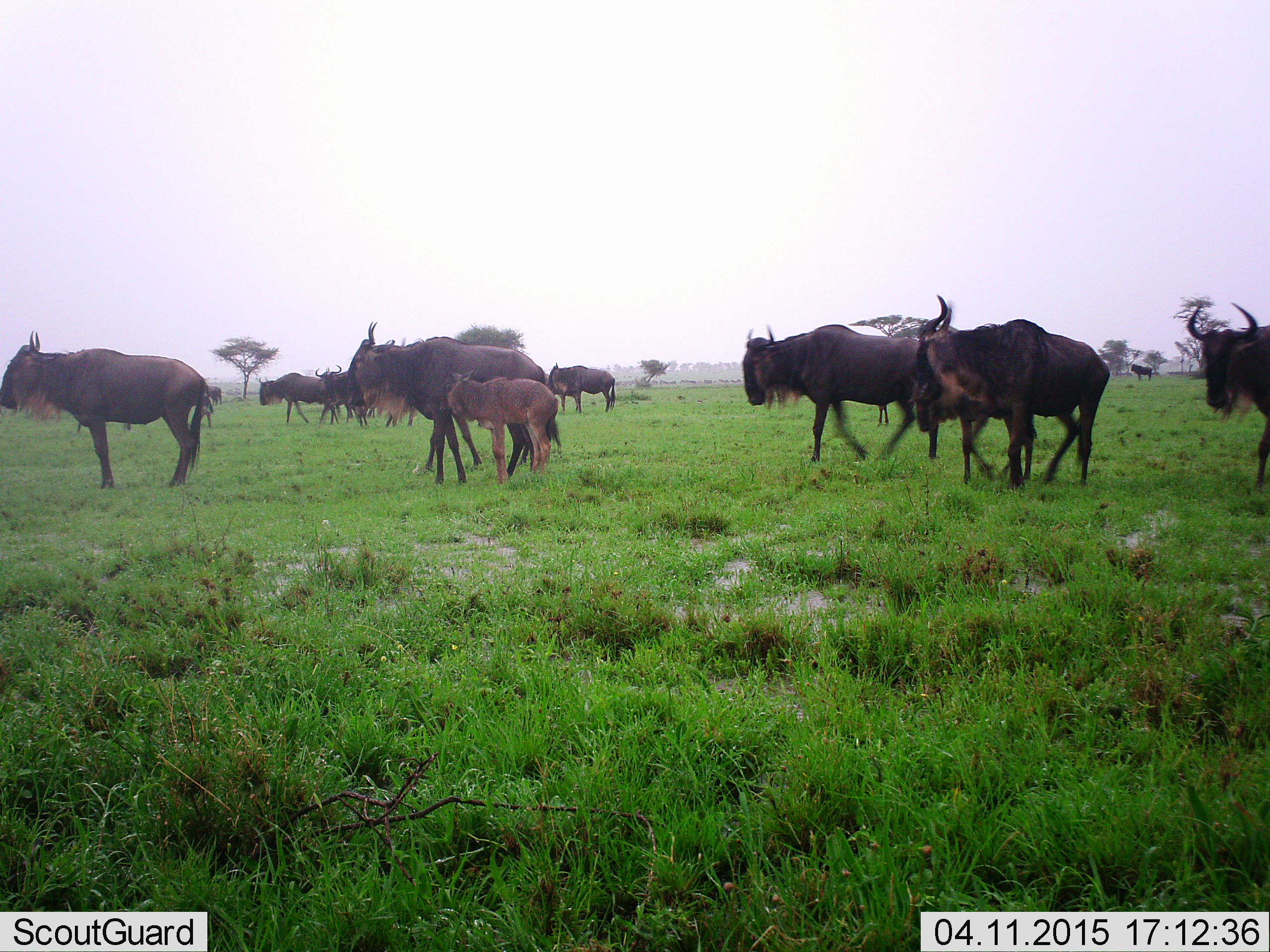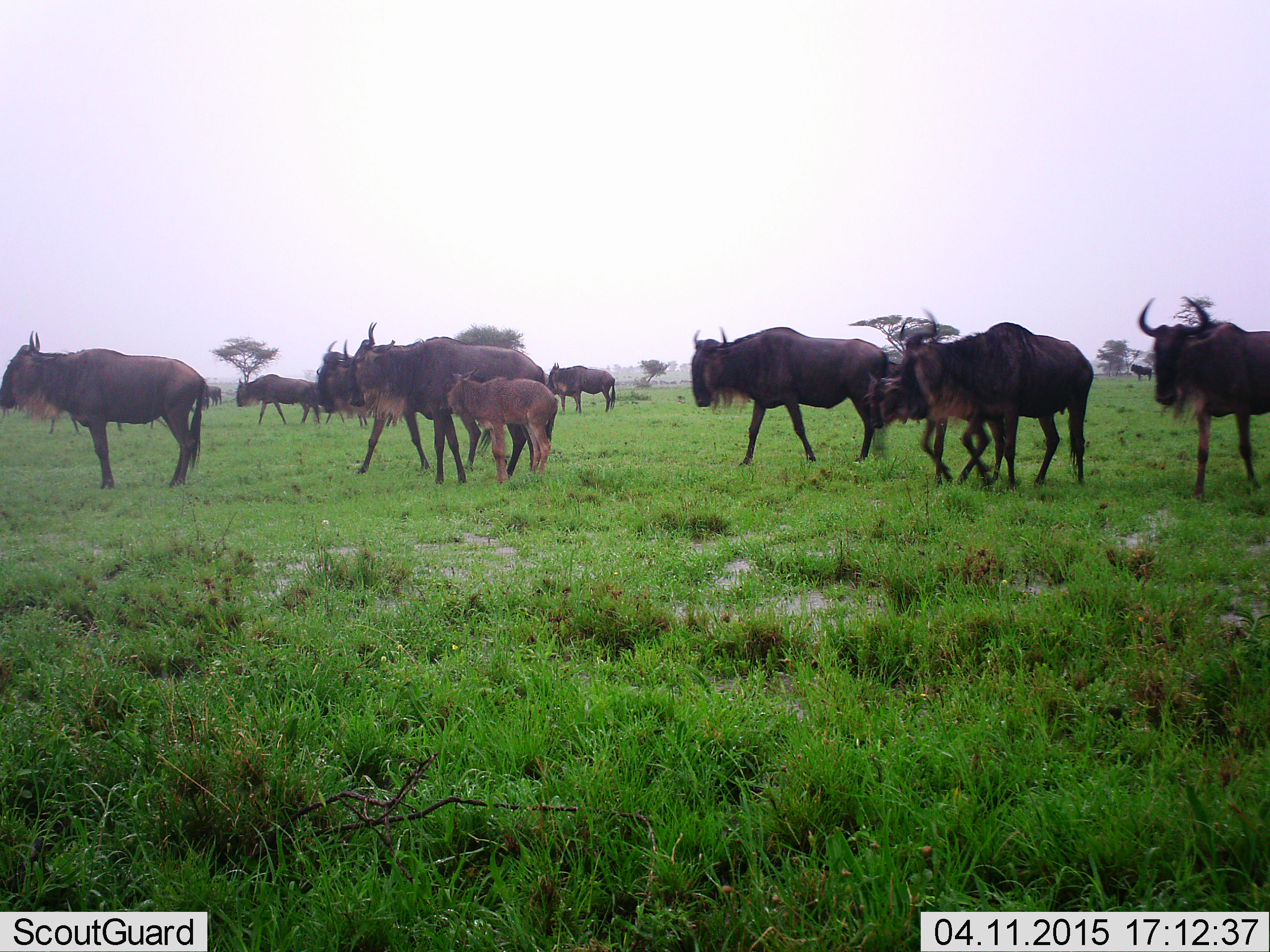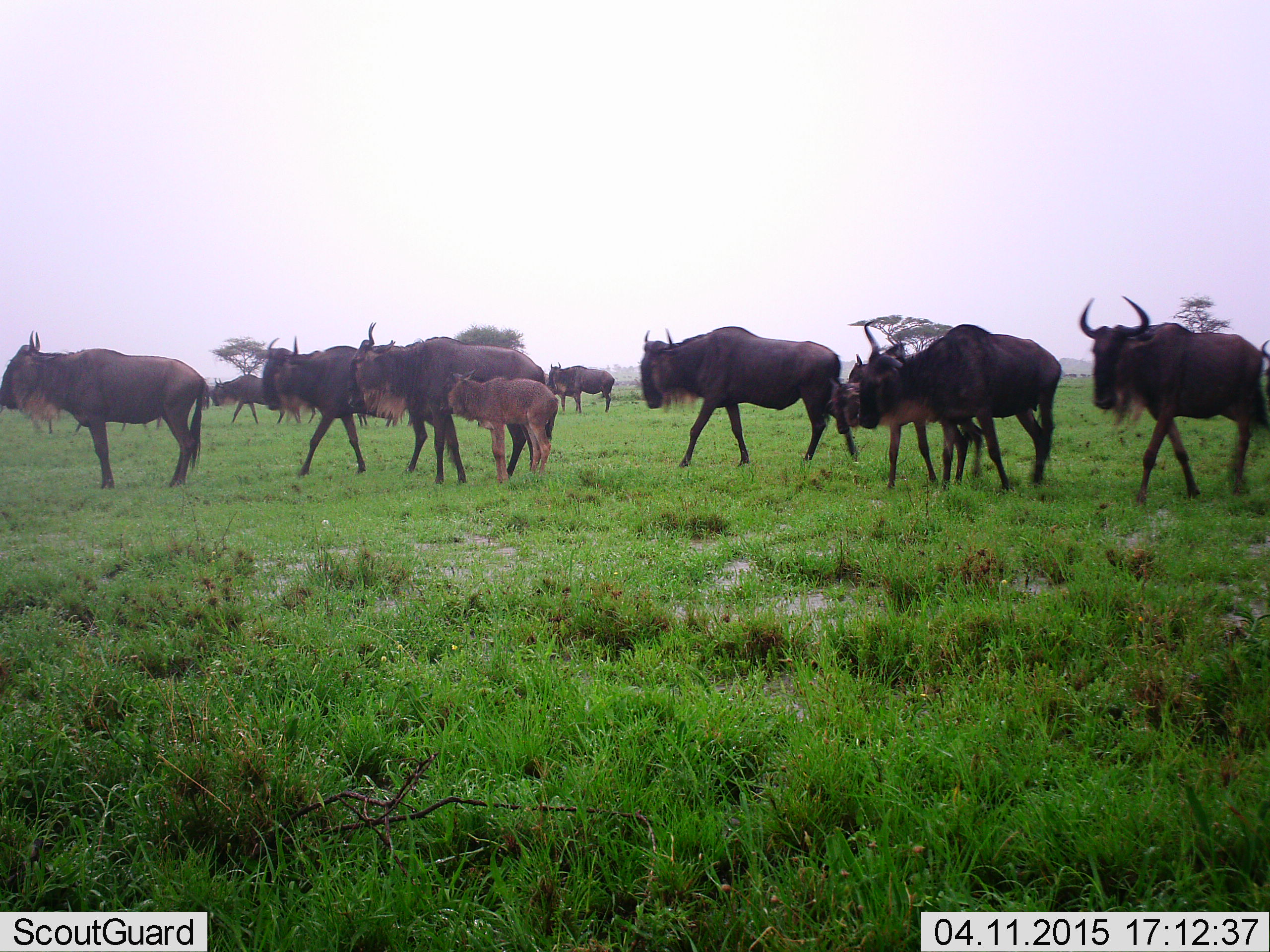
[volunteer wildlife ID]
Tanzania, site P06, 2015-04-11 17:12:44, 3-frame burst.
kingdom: Animalia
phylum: Chordata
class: Mammalia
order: Artiodactyla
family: Bovidae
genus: Connochaetes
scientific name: Connochaetes taurinus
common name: blue wildebeest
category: wildebeest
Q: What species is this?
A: Wildebeest (blue wildebeest) (Connochaetes taurinus).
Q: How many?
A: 11-50.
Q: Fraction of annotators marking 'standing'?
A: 80%.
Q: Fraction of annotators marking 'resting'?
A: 10%.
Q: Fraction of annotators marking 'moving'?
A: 90%.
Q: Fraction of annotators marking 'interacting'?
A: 20%.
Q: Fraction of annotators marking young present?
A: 90%.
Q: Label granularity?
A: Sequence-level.